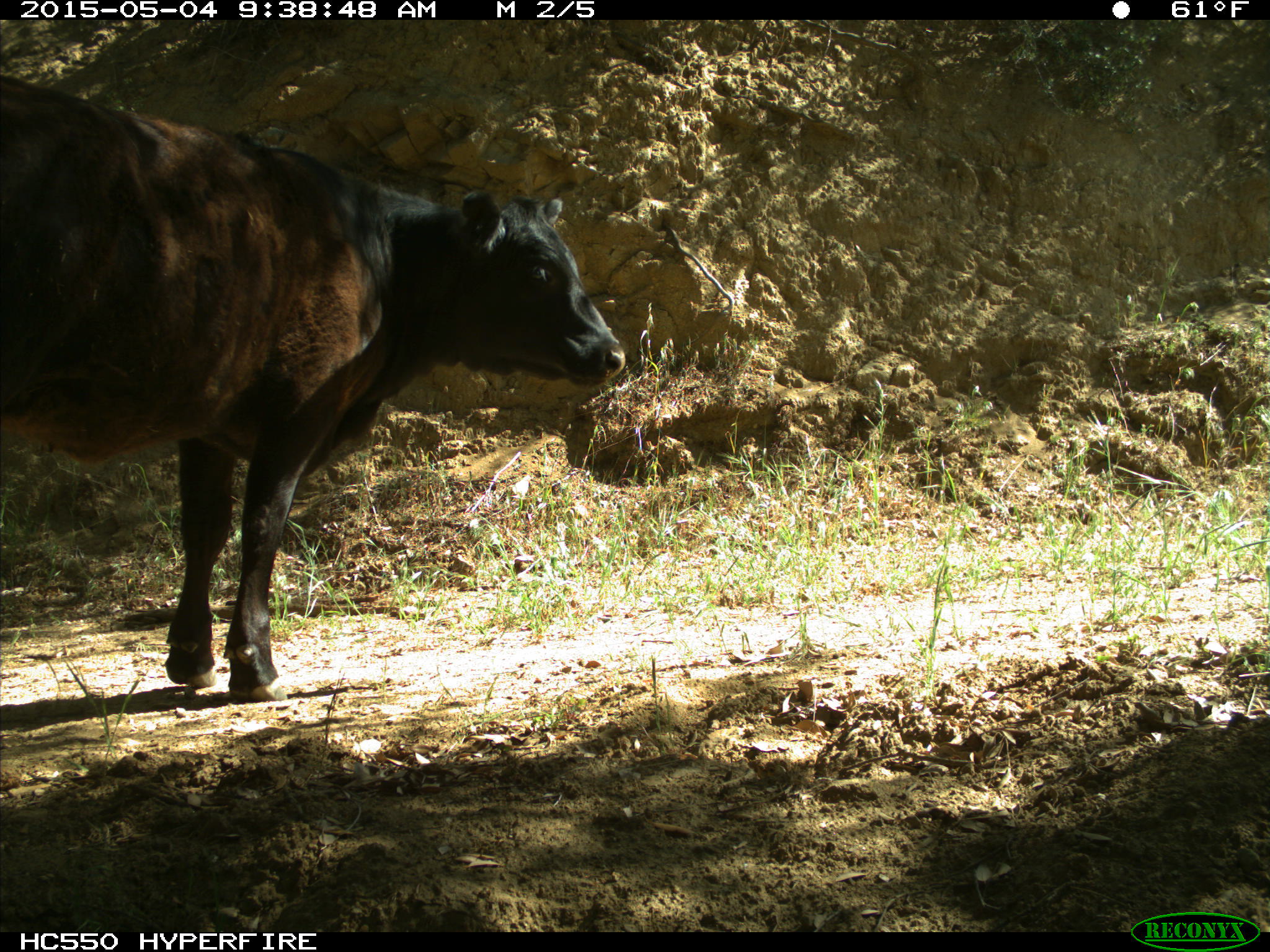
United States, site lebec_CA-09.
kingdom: Animalia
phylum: Chordata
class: Mammalia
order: Artiodactyla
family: Bovidae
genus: Bos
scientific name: Bos taurus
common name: domestic cow